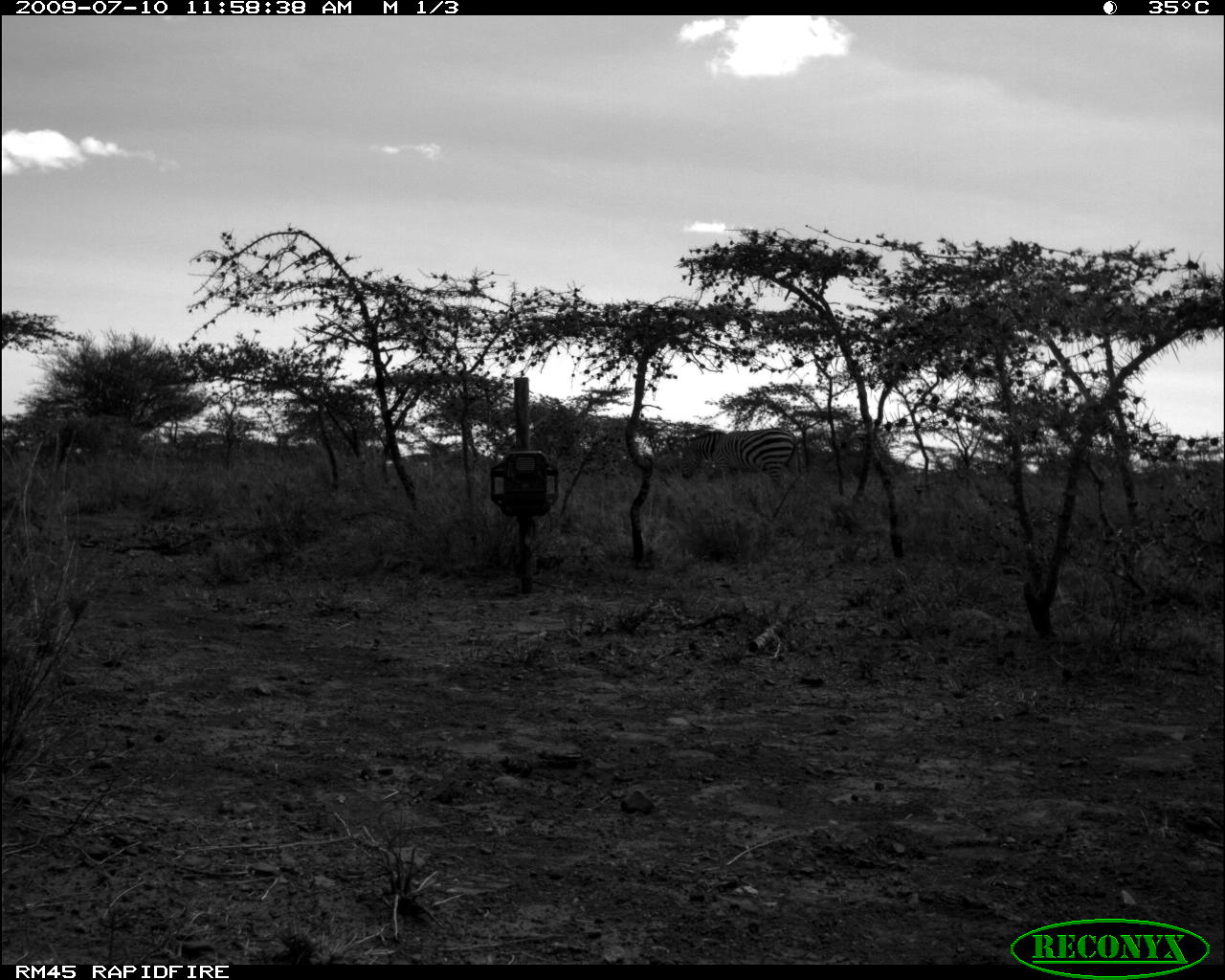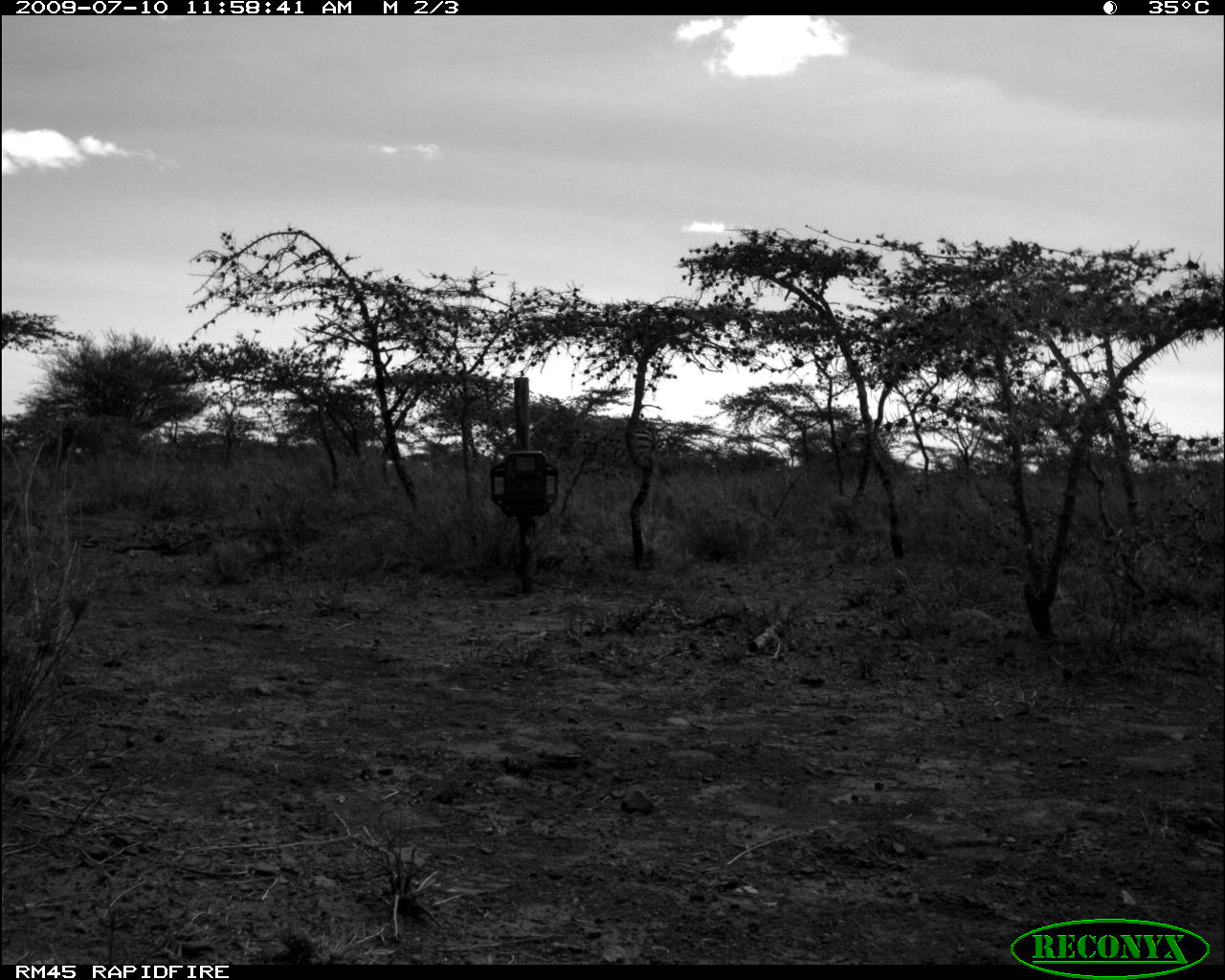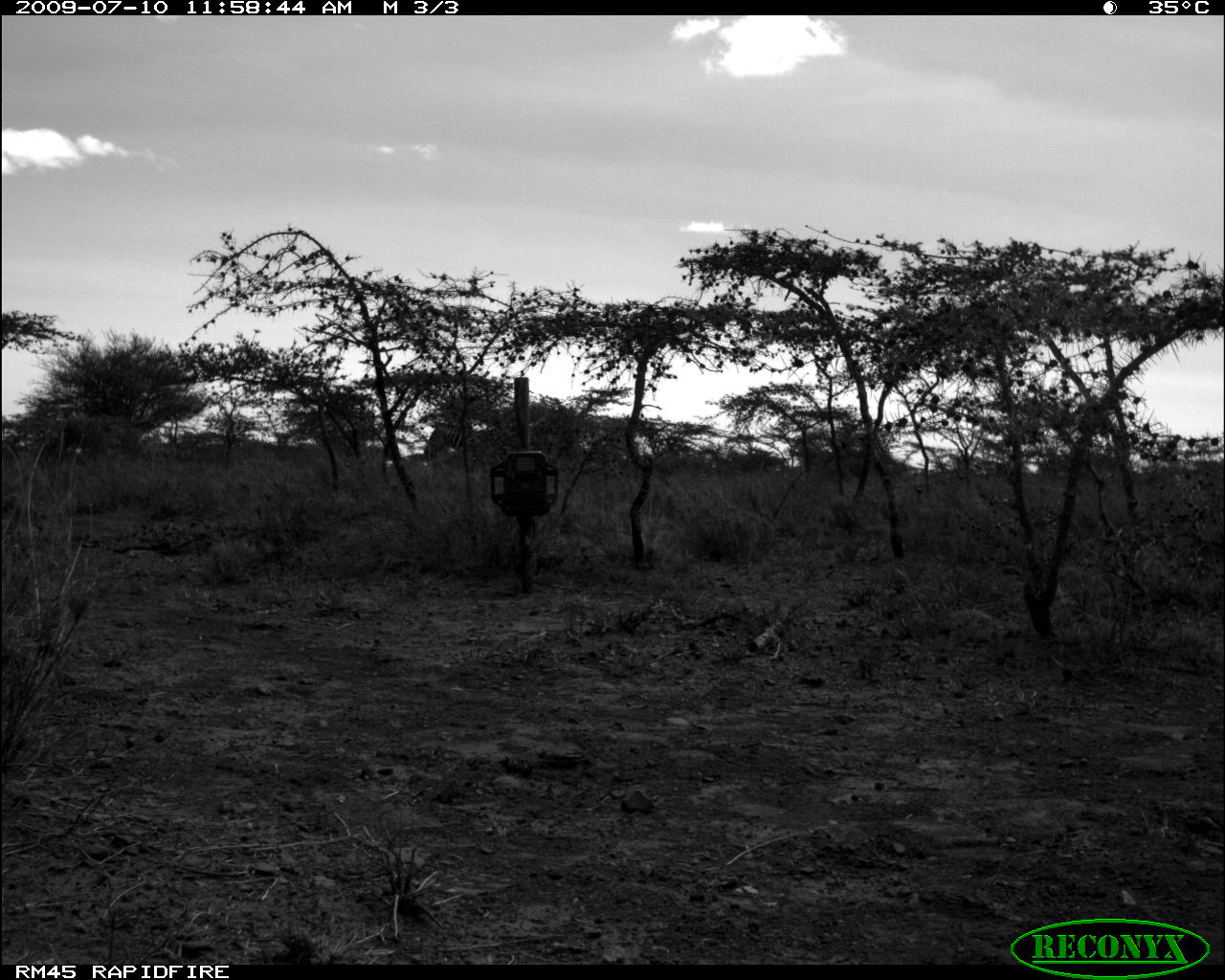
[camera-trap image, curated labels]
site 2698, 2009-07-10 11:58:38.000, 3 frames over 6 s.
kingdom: Animalia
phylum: Chordata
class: Mammalia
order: Perissodactyla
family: Equidae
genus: Equus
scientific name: Equus quagga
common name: plains zebra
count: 1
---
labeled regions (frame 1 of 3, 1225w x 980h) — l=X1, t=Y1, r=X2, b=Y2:
equus quagga: l=679, t=427, r=801, b=496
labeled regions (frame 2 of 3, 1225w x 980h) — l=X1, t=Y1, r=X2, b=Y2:
equus quagga: l=581, t=419, r=662, b=471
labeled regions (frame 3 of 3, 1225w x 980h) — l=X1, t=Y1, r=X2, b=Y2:
equus quagga: l=422, t=419, r=495, b=466